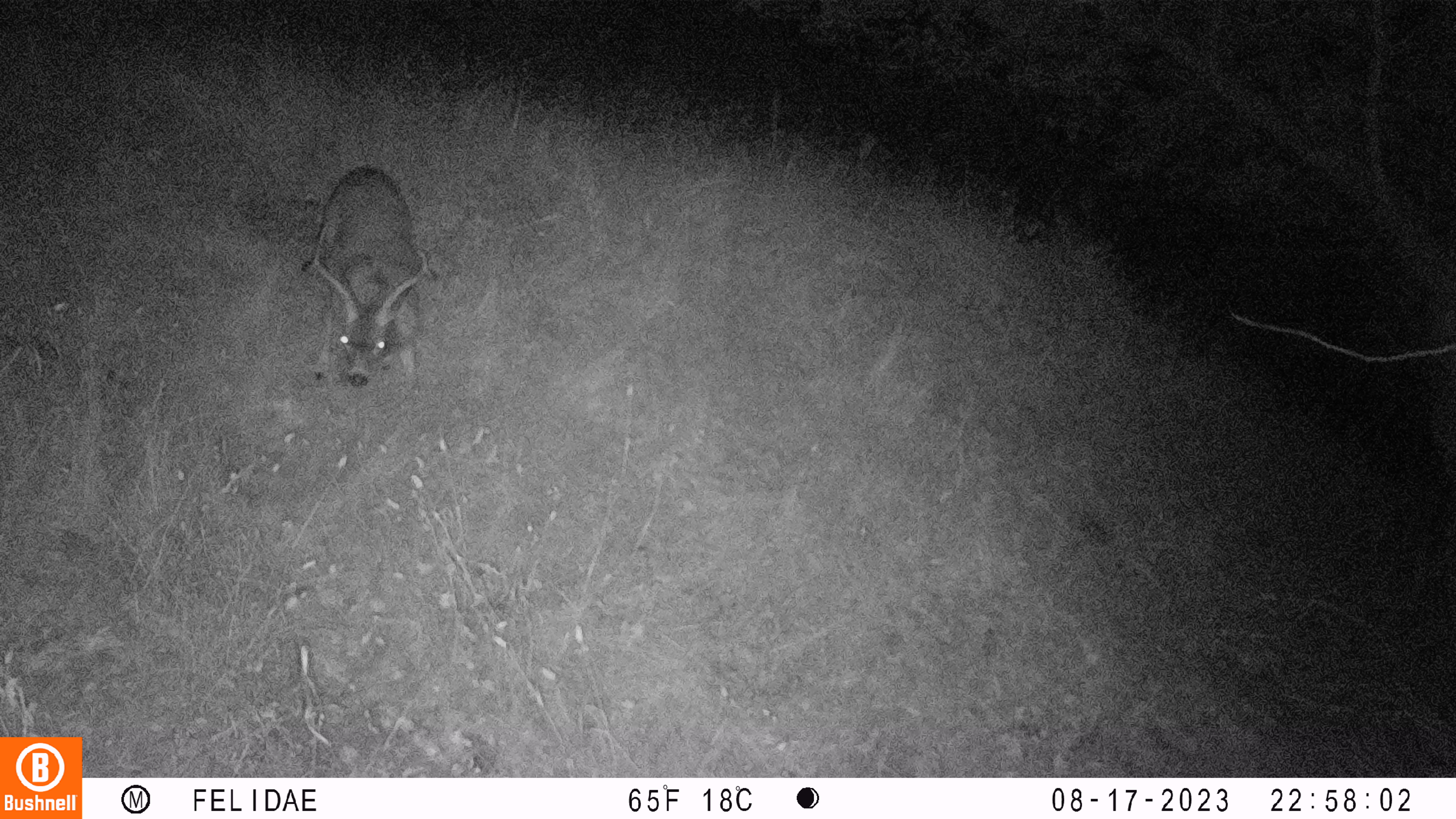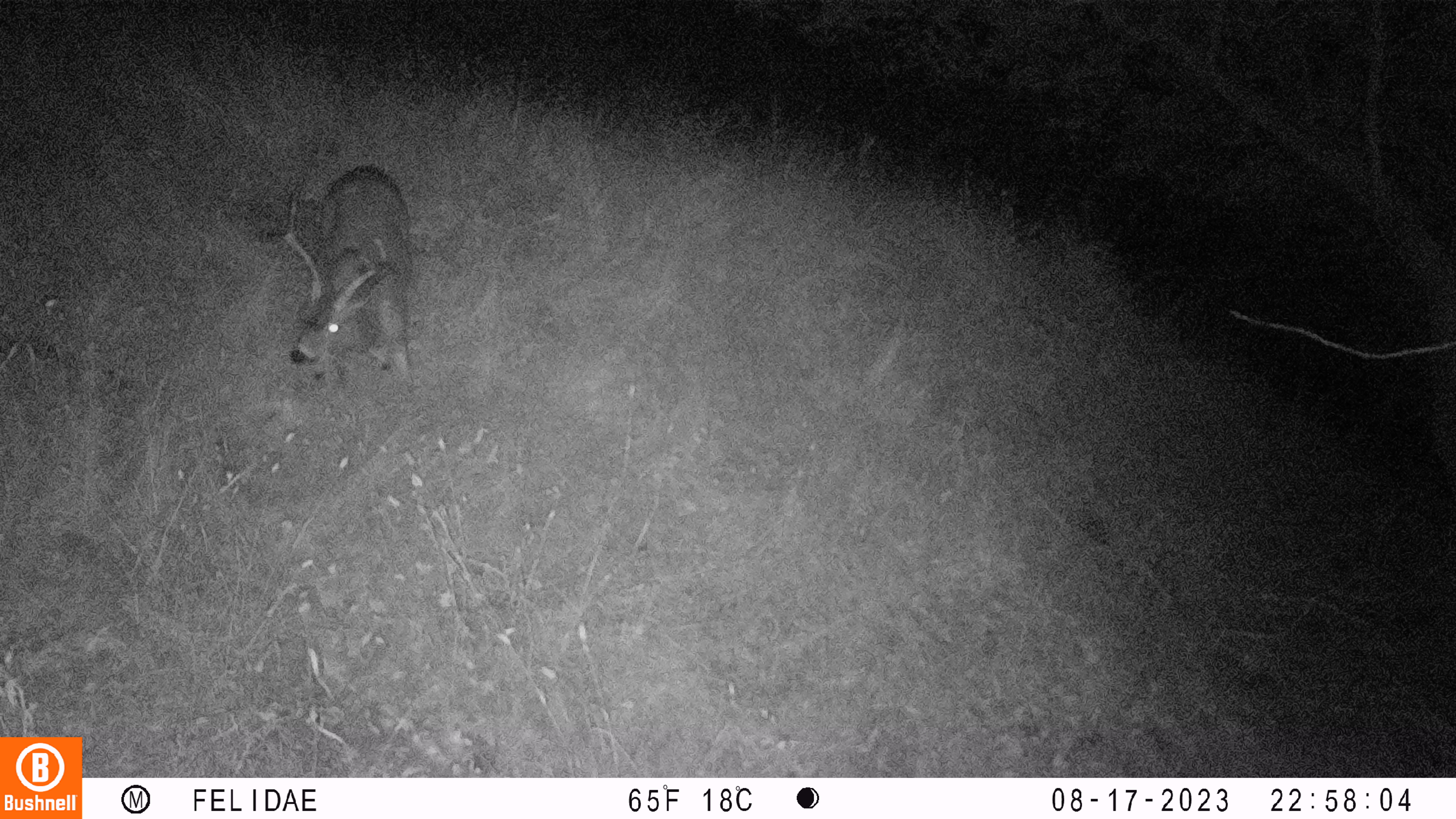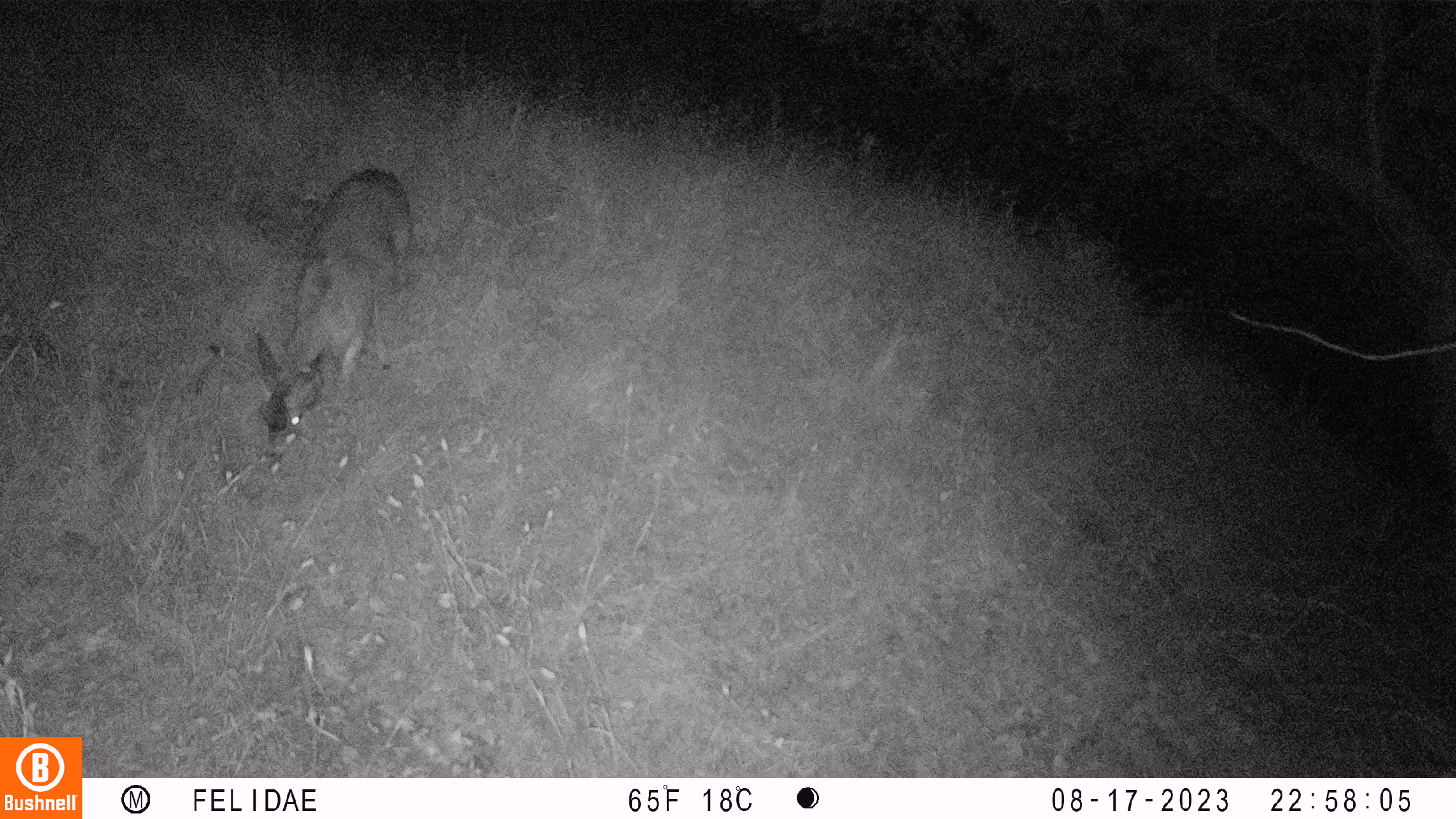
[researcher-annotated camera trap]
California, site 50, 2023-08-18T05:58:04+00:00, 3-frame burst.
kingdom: Animalia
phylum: Chordata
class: Mammalia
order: Artiodactyla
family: Cervidae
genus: Odocoileus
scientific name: Odocoileus hemionus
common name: mule deer